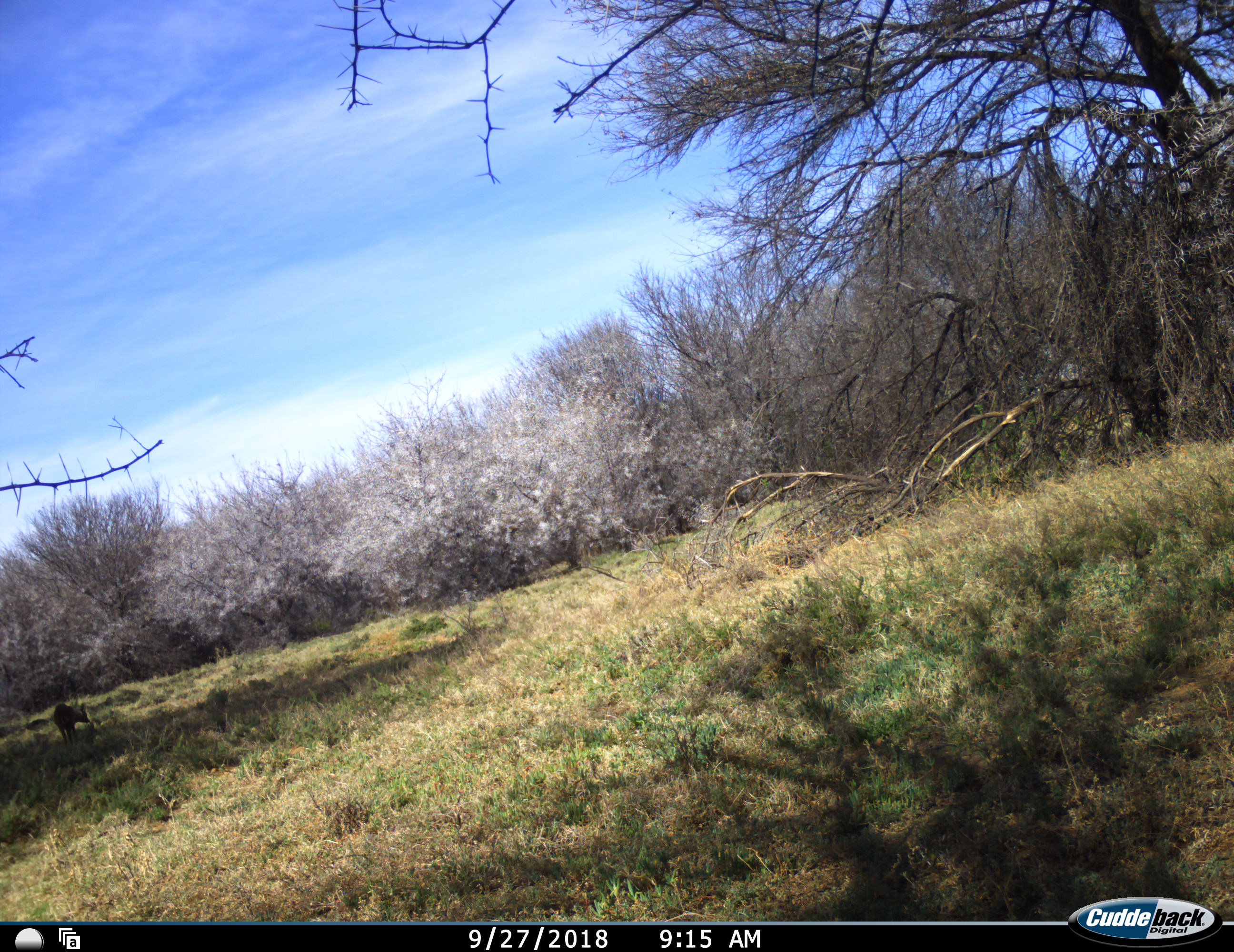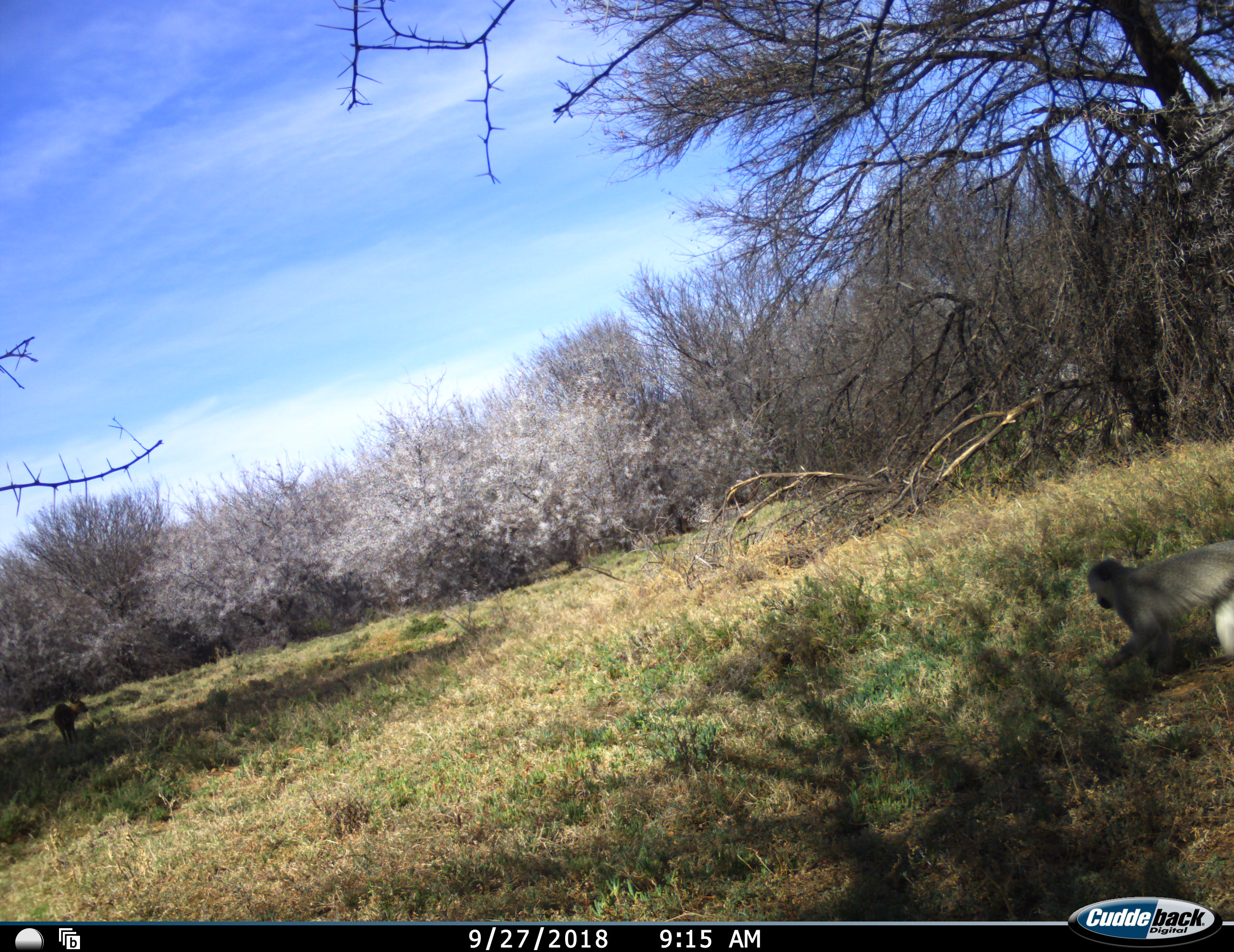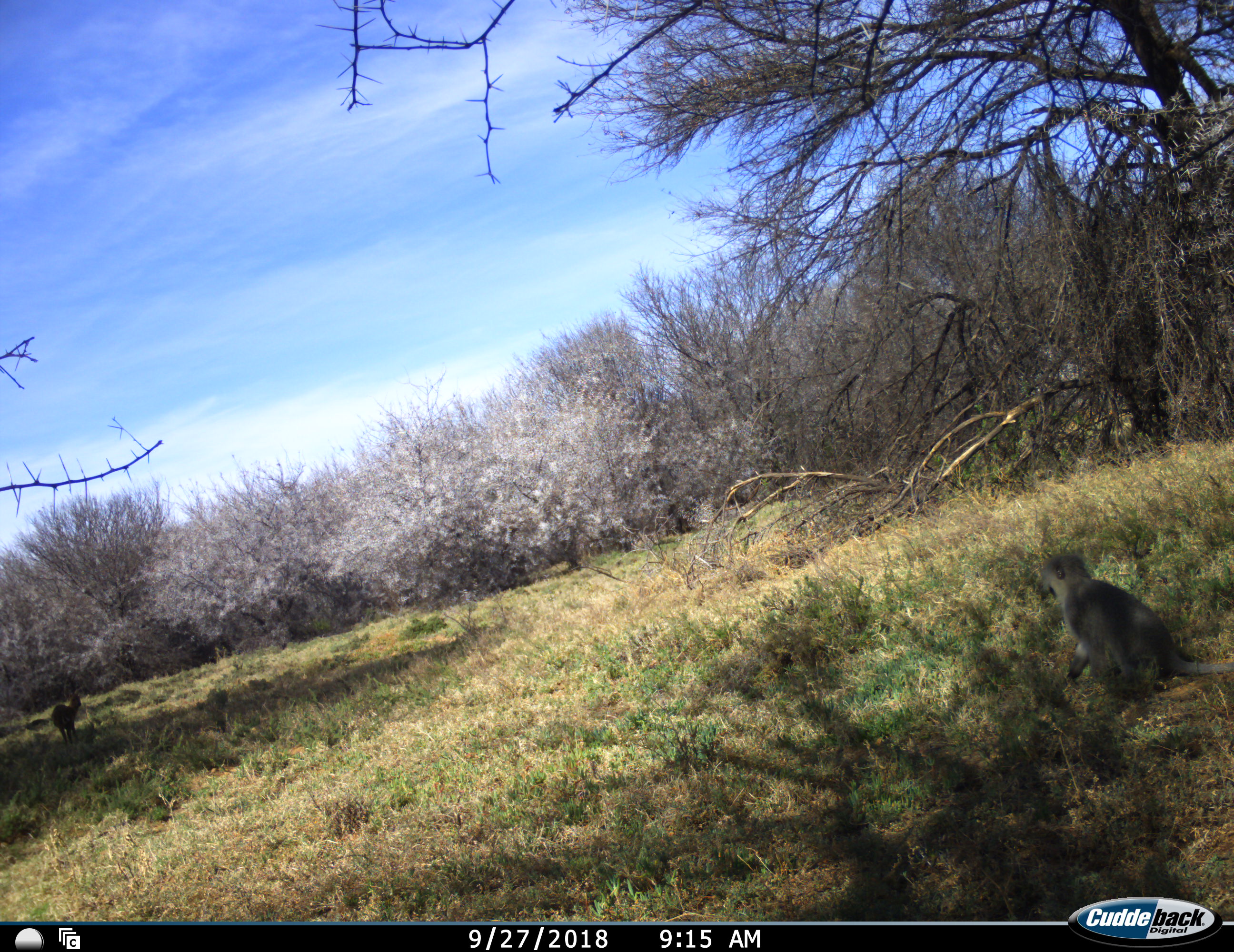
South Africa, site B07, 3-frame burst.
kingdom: Animalia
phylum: Chordata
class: Mammalia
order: Artiodactyla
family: Bovidae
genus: Sylvicapra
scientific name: Sylvicapra grimmia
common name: common grey duiker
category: duikercommongrey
Duikercommongrey (common grey duiker) (Sylvicapra grimmia), count 1. Behavior (volunteer vote fractions): standing 33%, resting 0%, moving 0%, interacting 0%. Young present (vote fraction): 0%. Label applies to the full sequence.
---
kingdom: Animalia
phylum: Chordata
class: Mammalia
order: Primates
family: Cercopithecidae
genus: Chlorocebus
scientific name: Chlorocebus pygerythrus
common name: vervet monkey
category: monkeyvervet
Monkeyvervet (vervet monkey) (Chlorocebus pygerythrus), count 1. Behavior (volunteer vote fractions): standing 20%, resting 10%, moving 100%, interacting 10%. Young present (vote fraction): 0%. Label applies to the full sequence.